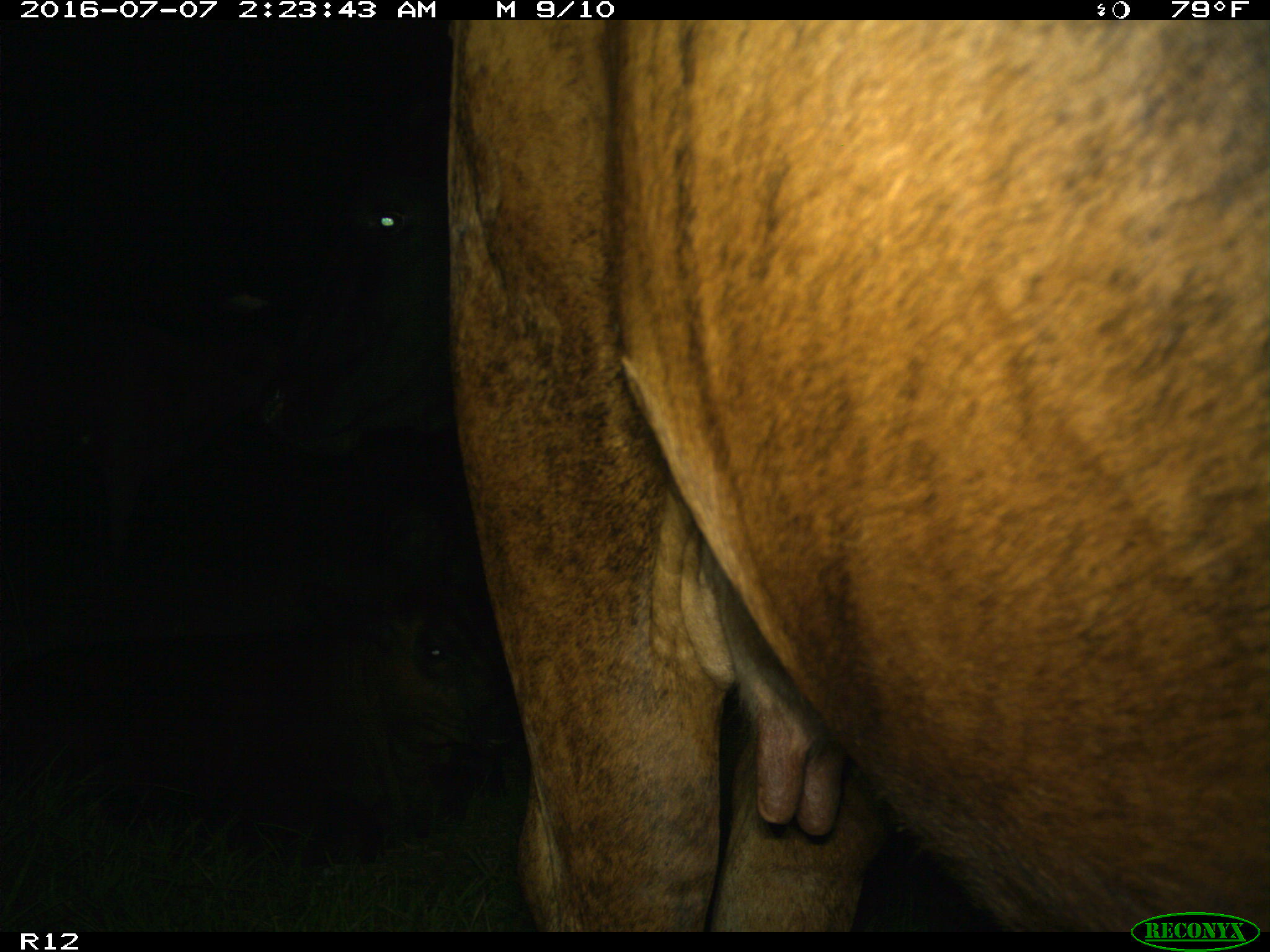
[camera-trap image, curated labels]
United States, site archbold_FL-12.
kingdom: Animalia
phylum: Chordata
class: Mammalia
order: Artiodactyla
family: Bovidae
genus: Bos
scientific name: Bos taurus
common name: domestic cow